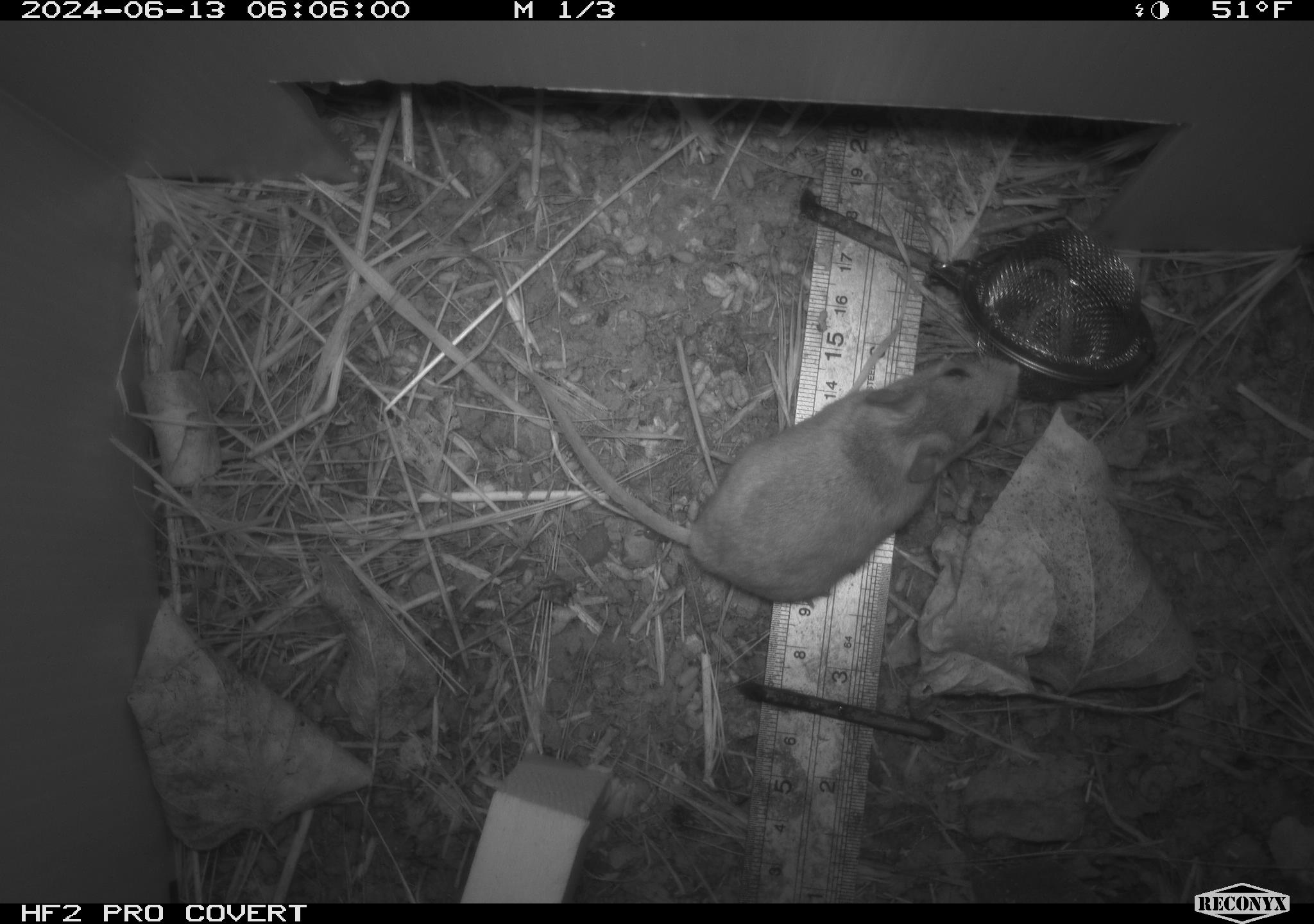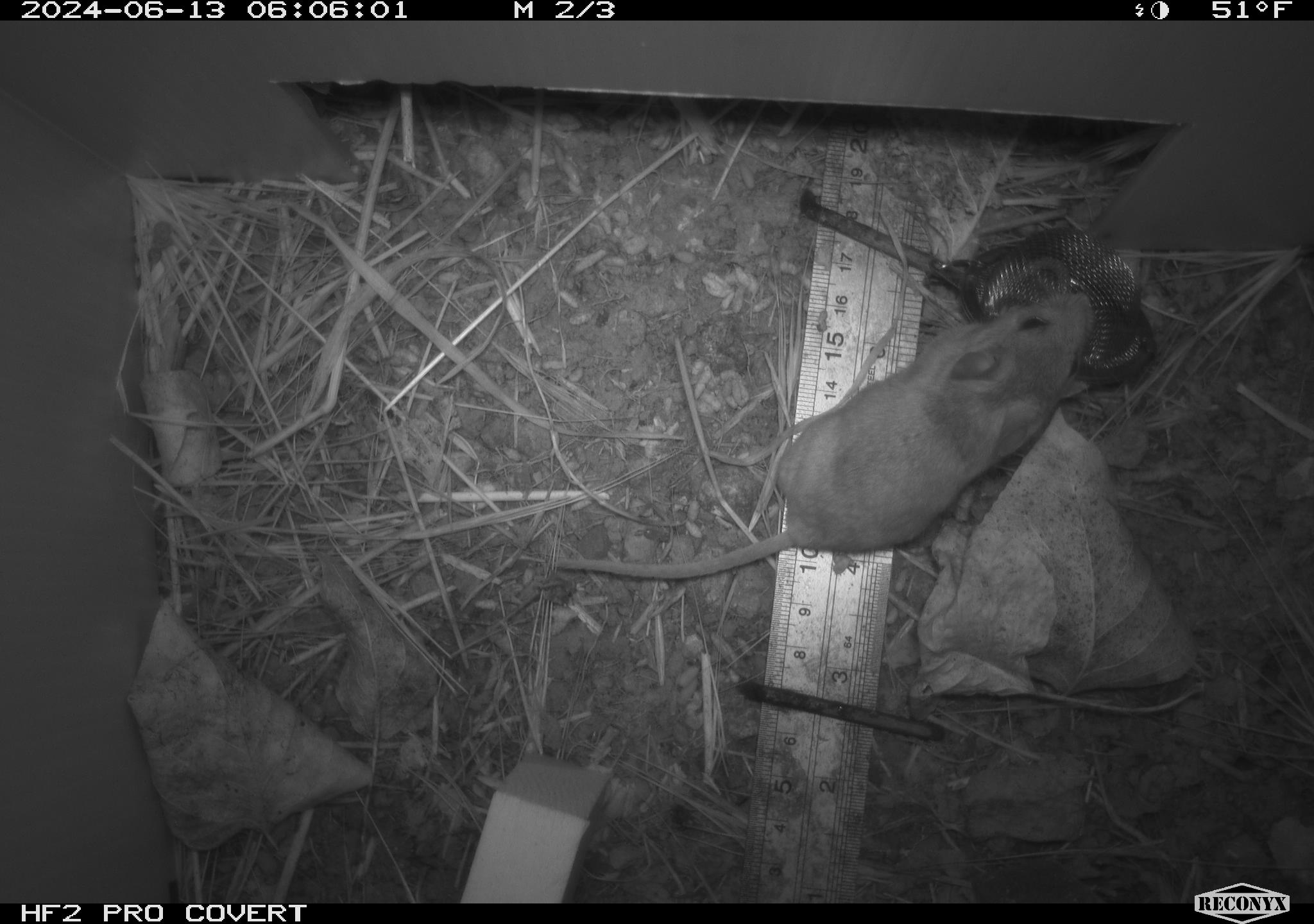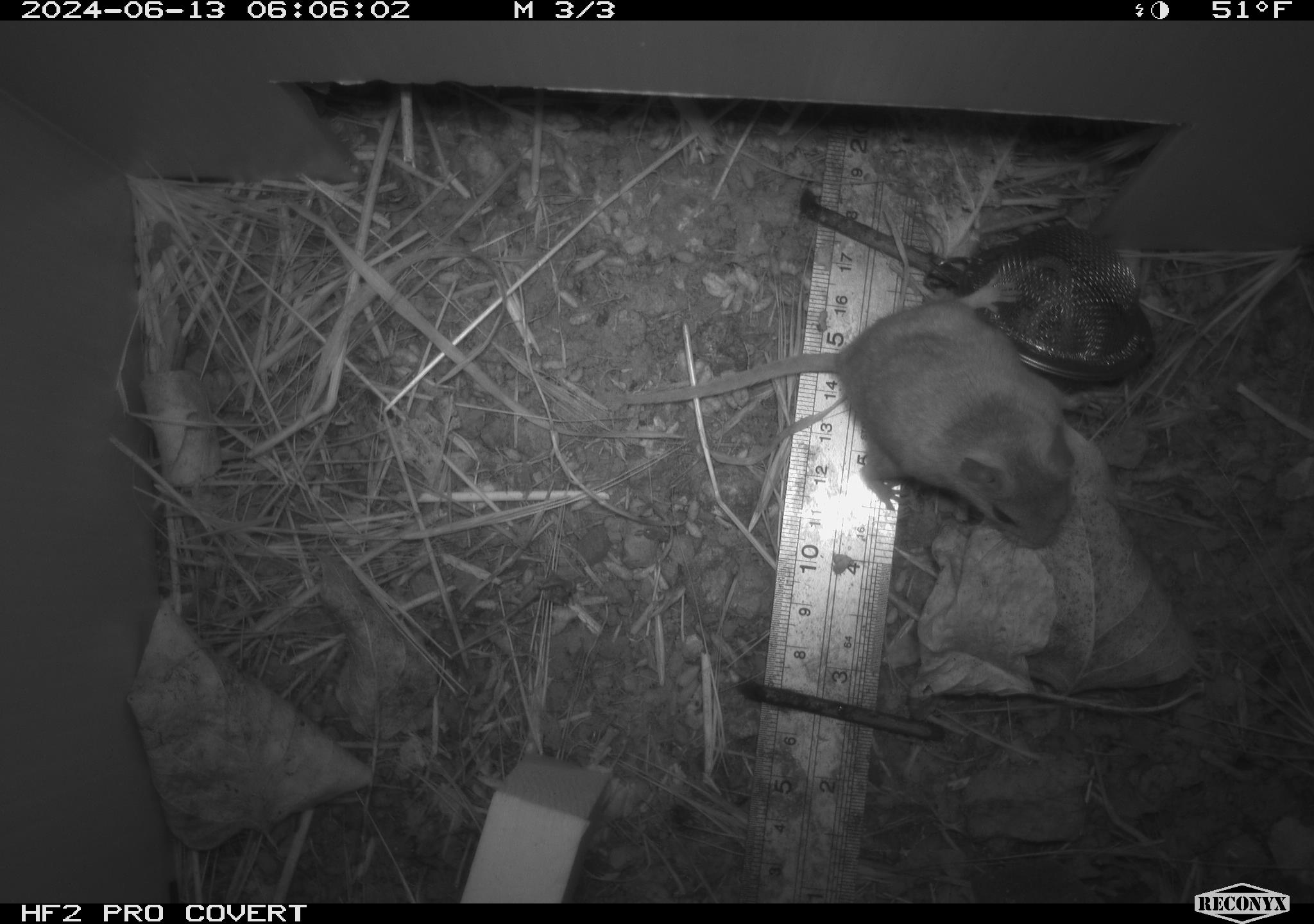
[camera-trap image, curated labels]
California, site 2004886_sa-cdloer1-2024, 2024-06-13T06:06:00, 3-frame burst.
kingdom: Animalia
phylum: Chordata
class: Mammalia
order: Rodentia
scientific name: Rodentia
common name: mouse species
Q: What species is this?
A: Mouse species (Rodentia).